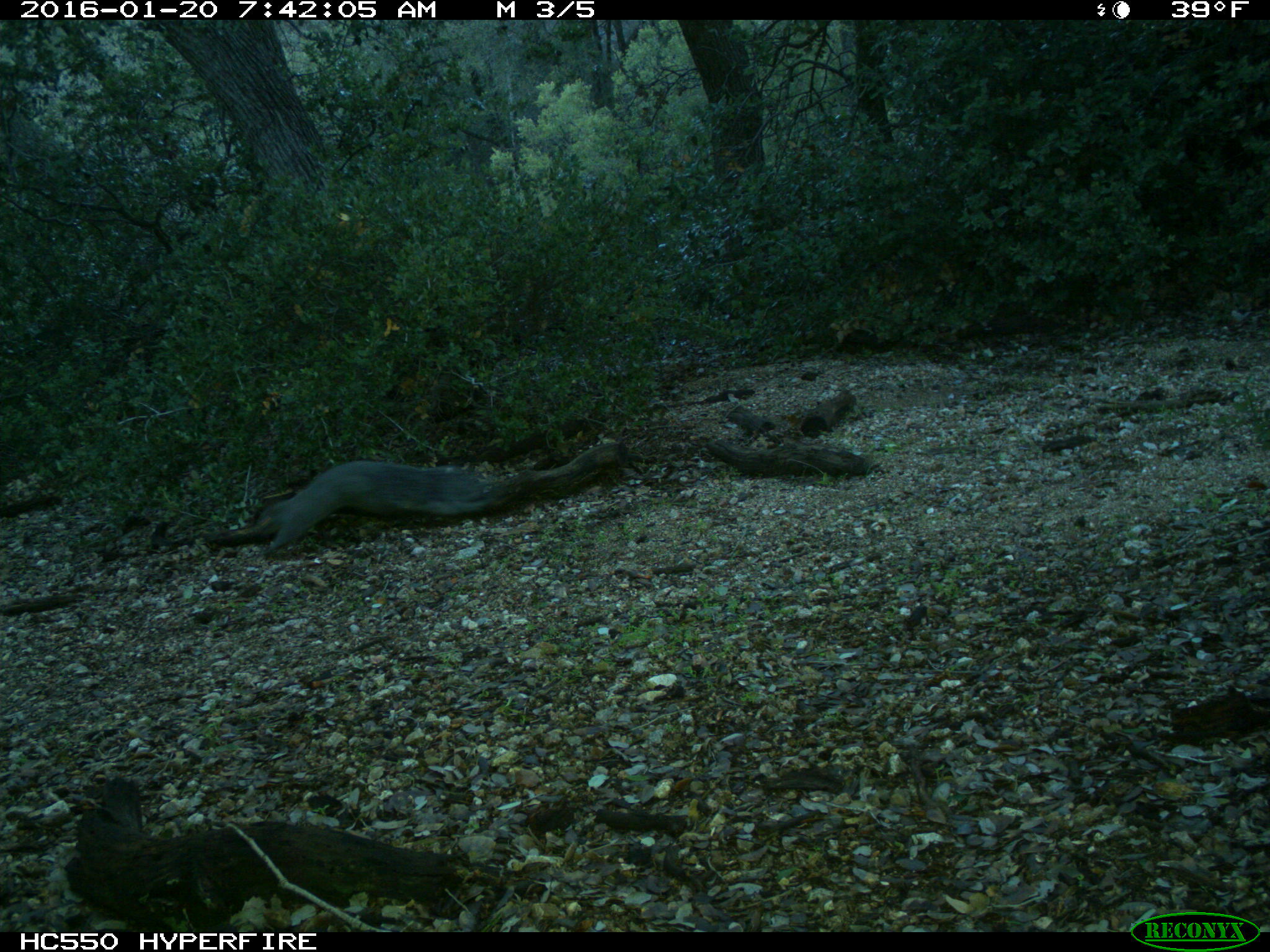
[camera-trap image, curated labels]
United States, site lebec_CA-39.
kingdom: Animalia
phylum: Chordata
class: Mammalia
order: Rodentia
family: Sciuridae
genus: Sciurus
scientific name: Sciurus carolinensis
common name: eastern gray squirrel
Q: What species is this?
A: Sciurus carolinensis (eastern gray squirrel).